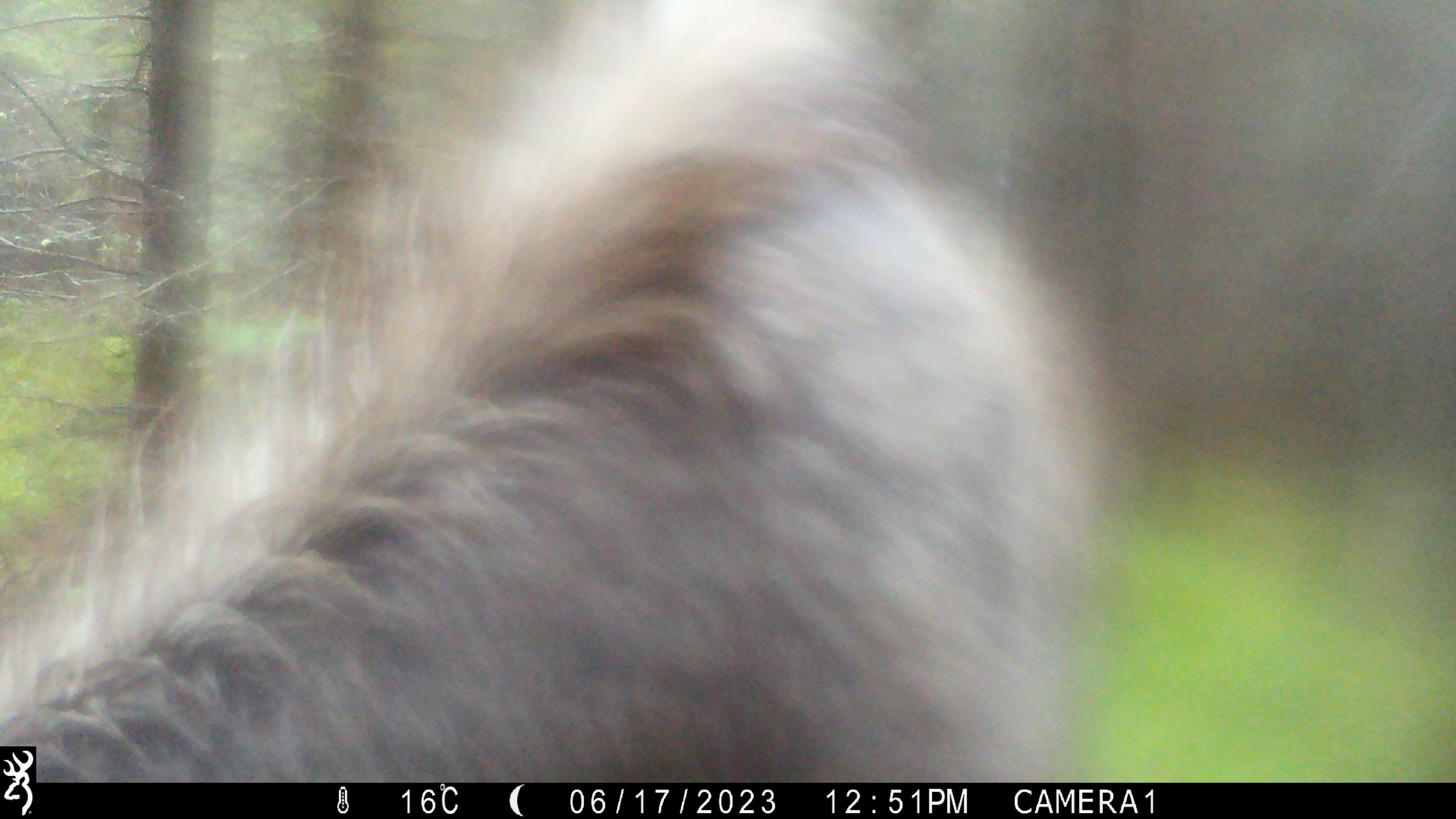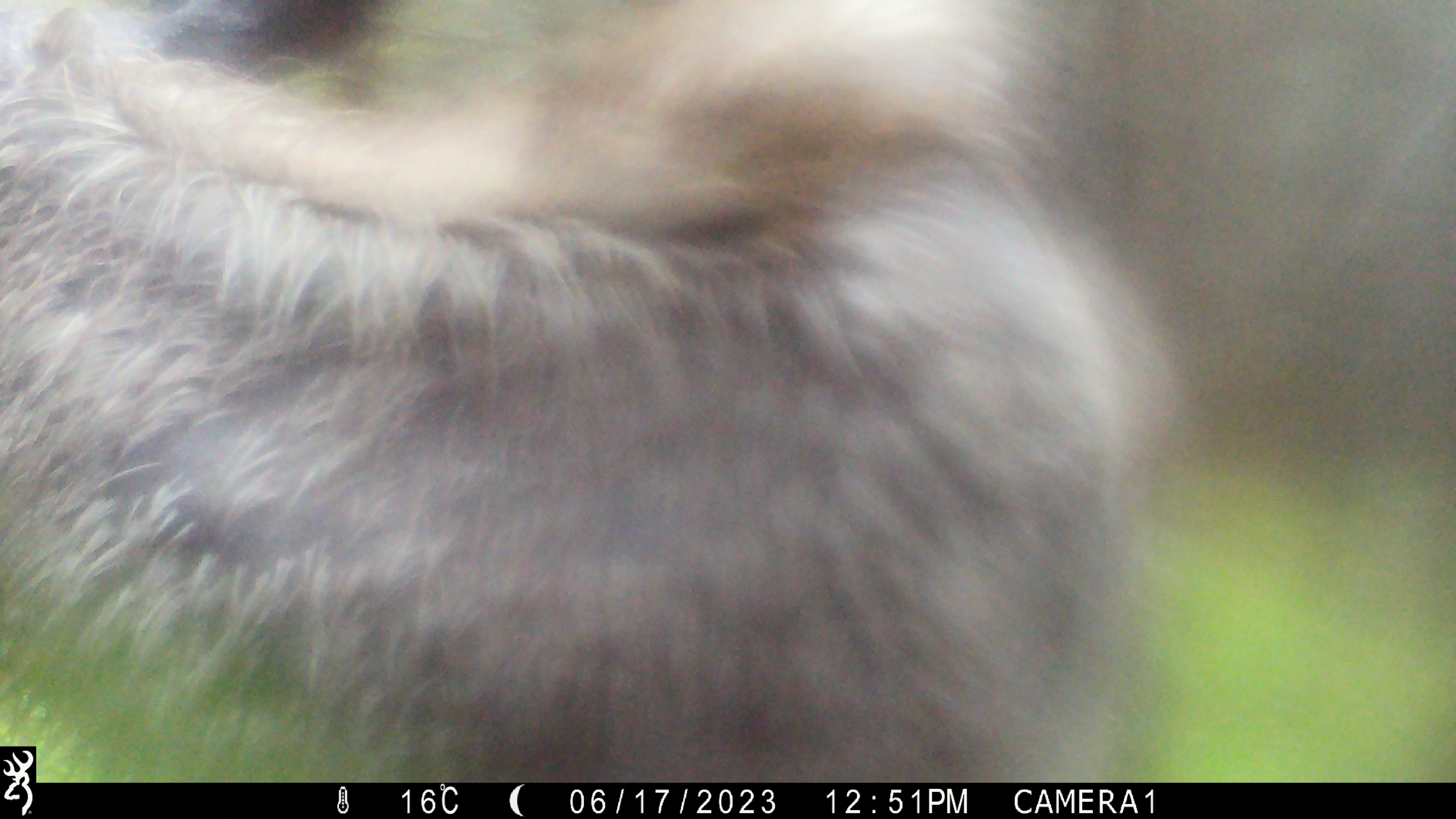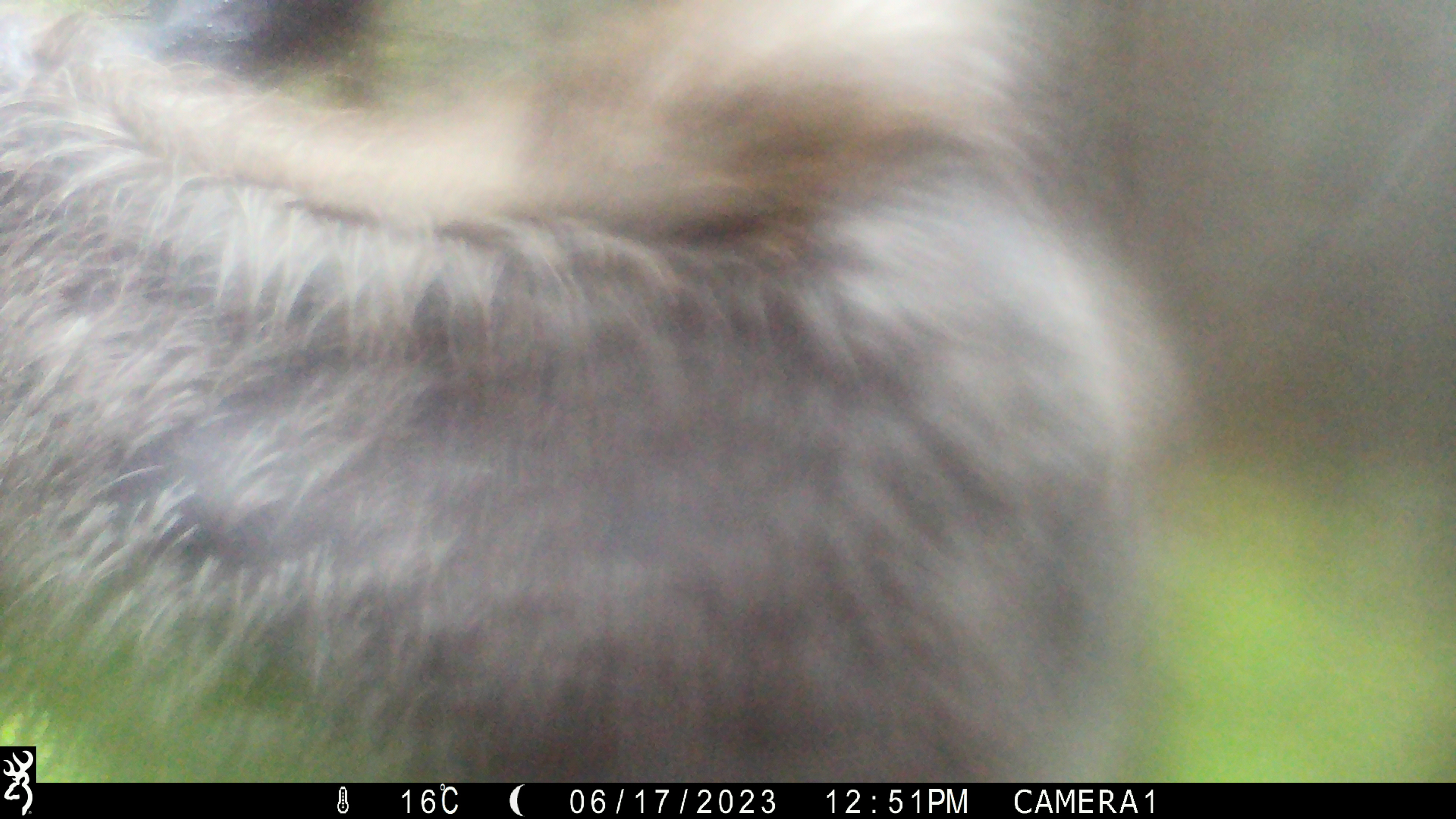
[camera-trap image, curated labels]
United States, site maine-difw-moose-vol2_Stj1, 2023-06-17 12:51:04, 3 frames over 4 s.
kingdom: Animalia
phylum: Chordata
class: Mammalia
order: Artiodactyla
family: Cervidae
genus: Alces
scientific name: Alces alces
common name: moose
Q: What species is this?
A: Moose (Alces alces).